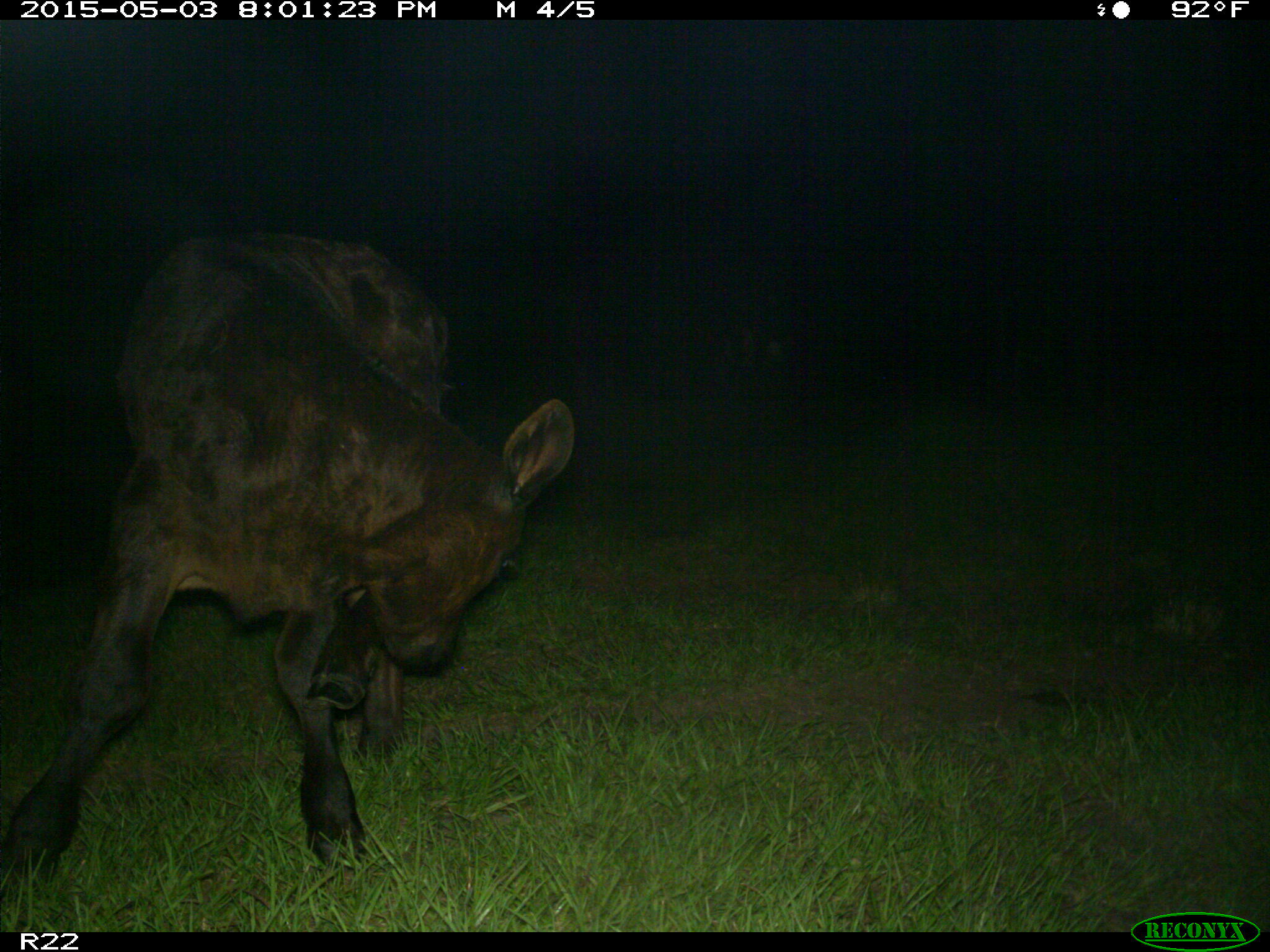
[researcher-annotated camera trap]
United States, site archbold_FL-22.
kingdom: Animalia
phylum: Chordata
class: Mammalia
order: Artiodactyla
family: Bovidae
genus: Bos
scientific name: Bos taurus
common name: domestic cow